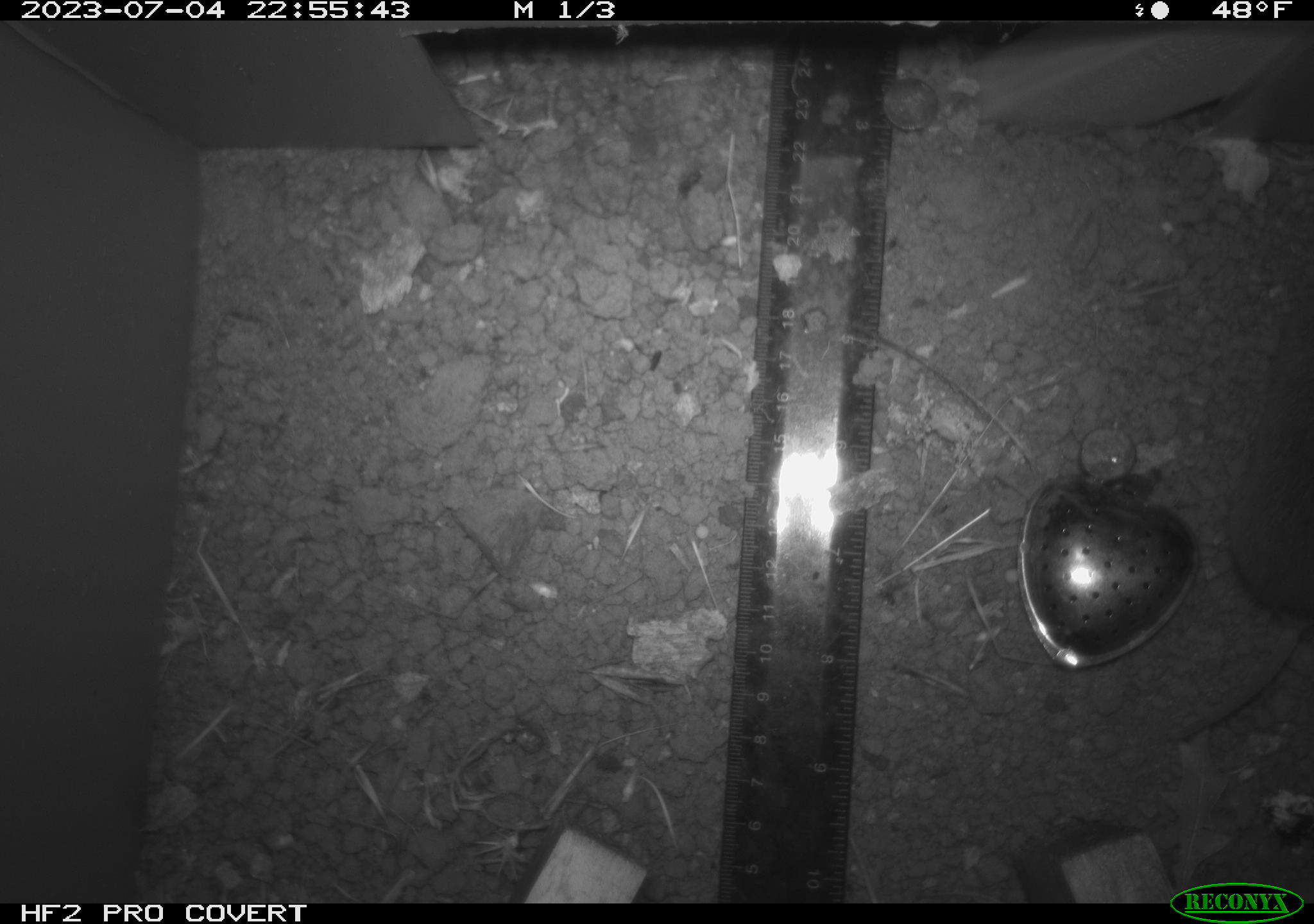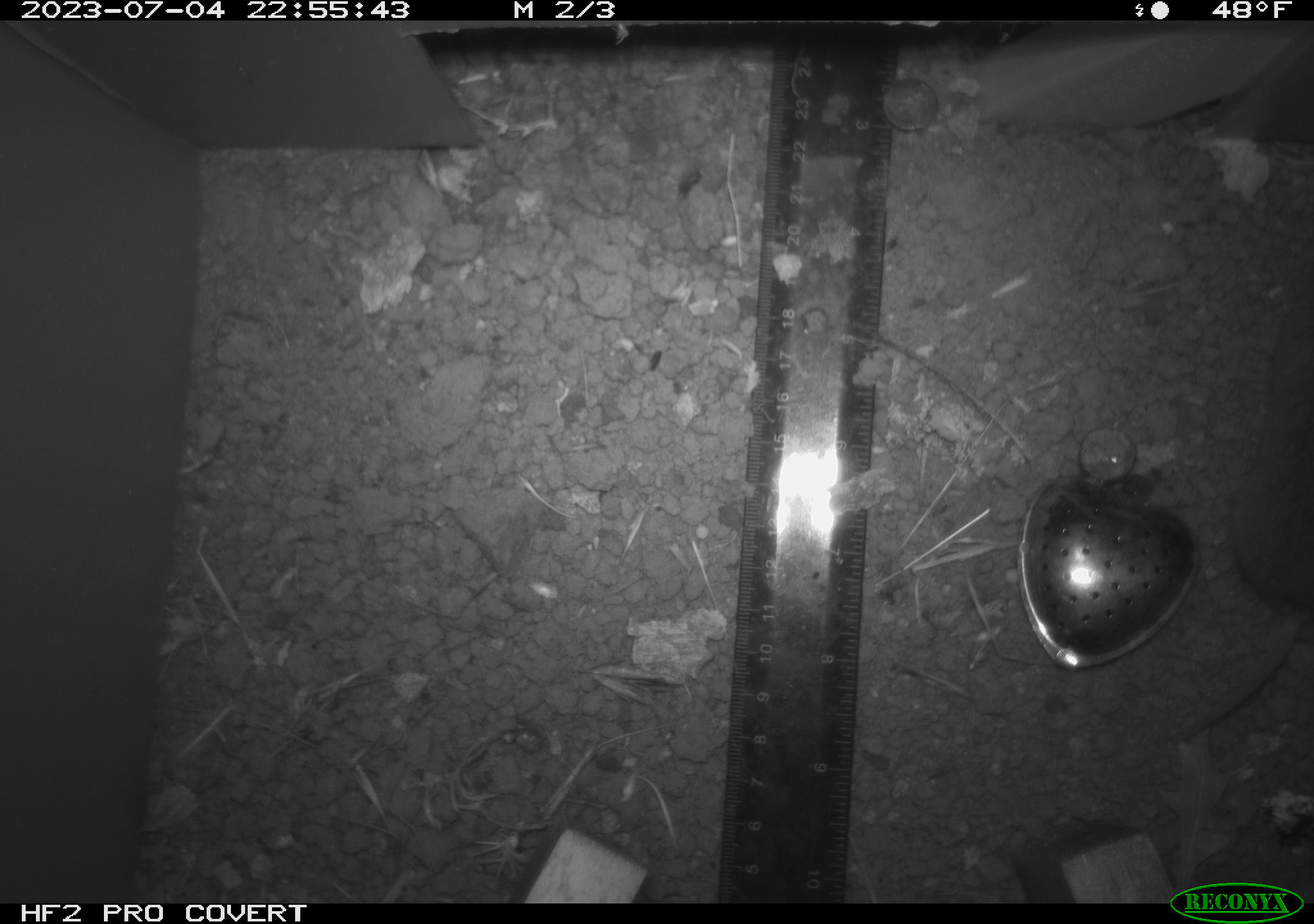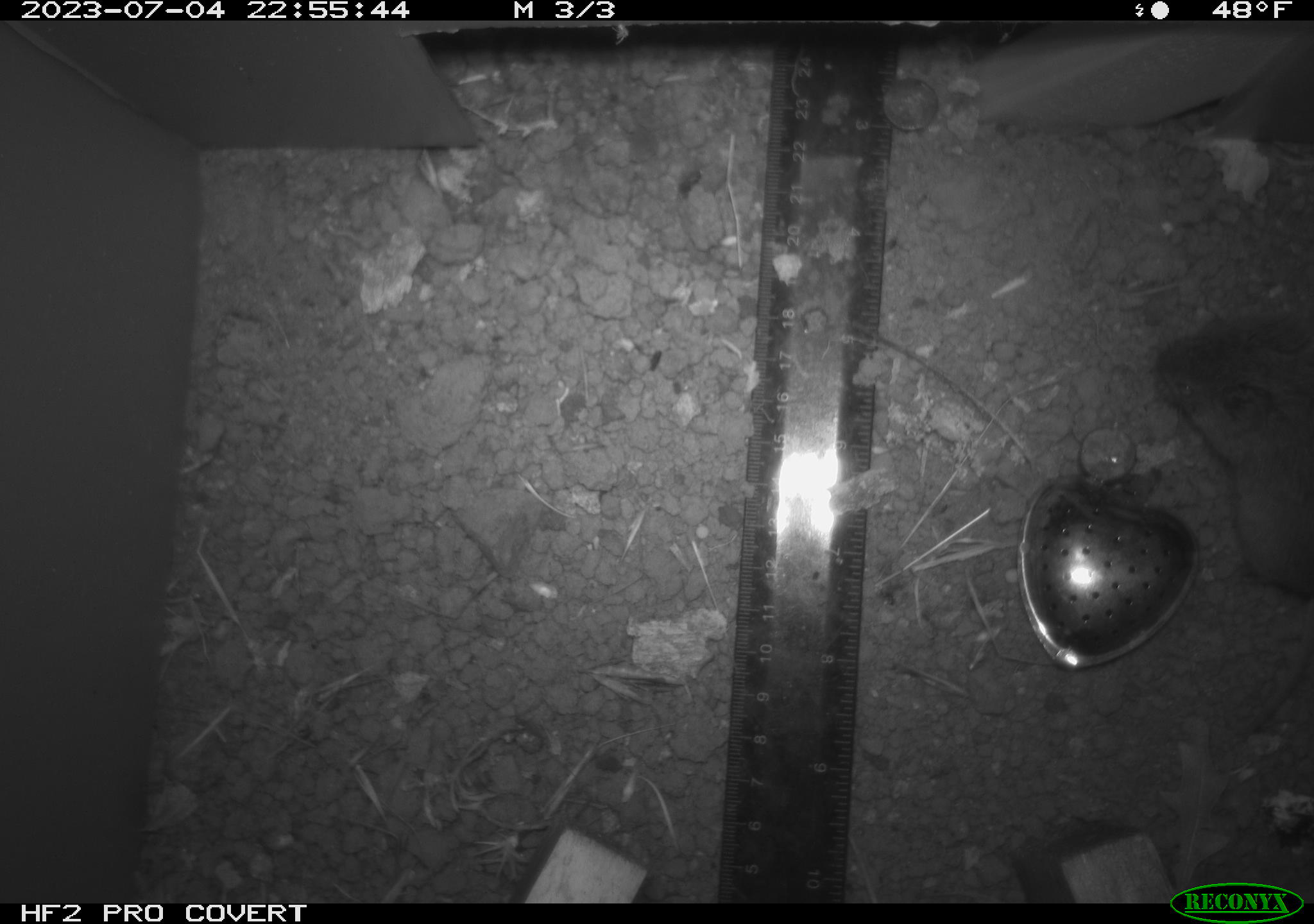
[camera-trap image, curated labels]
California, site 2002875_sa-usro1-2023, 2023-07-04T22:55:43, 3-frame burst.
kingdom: Animalia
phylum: Chordata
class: Mammalia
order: Rodentia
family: Cricetidae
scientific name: Arvicolinae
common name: voles, lemmings, and muskrats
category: arvicolinae subfamily